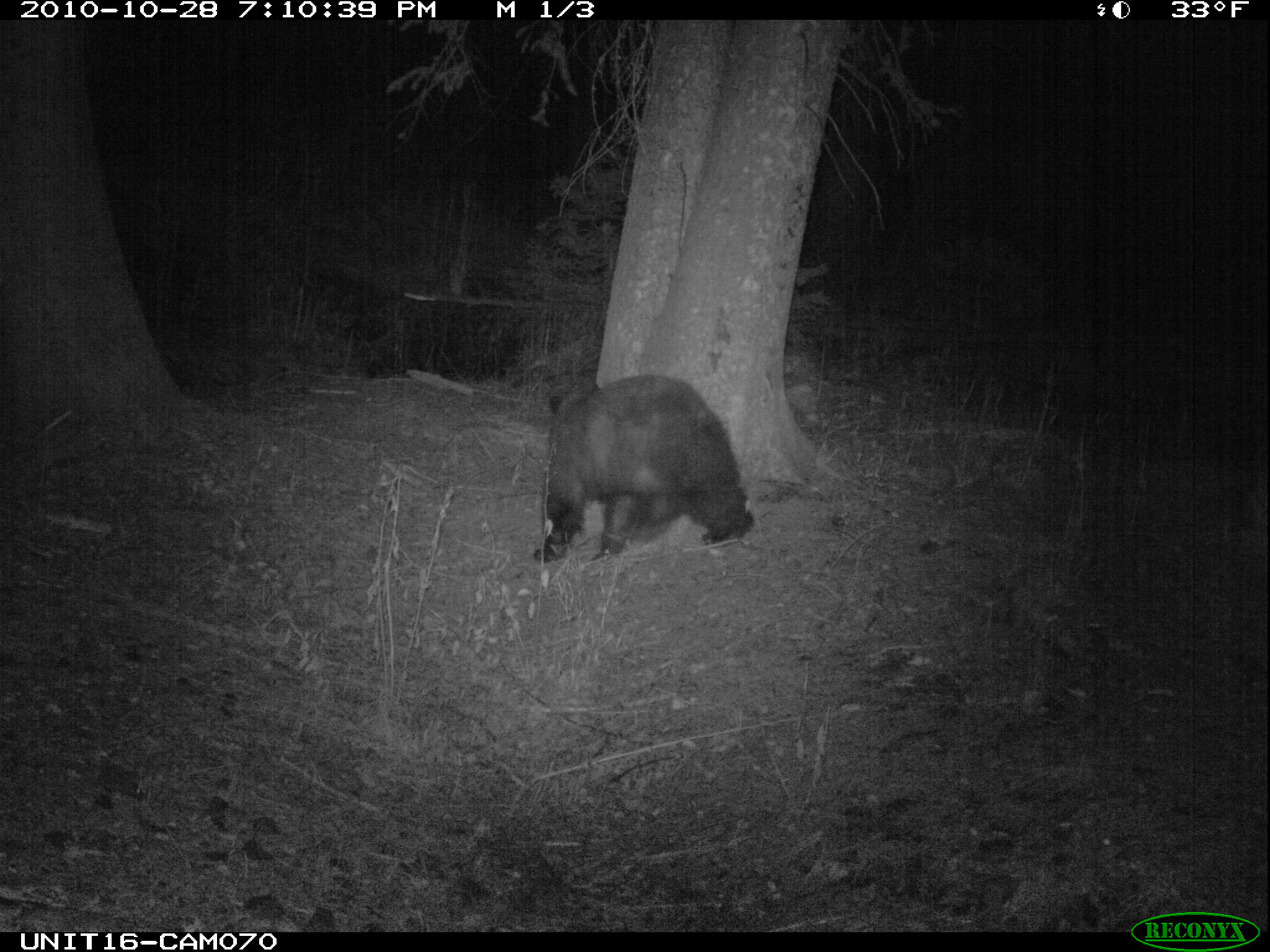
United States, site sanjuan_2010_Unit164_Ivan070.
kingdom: Animalia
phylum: Chordata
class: Mammalia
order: Carnivora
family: Ursidae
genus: Ursus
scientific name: Ursus americanus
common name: american black bear